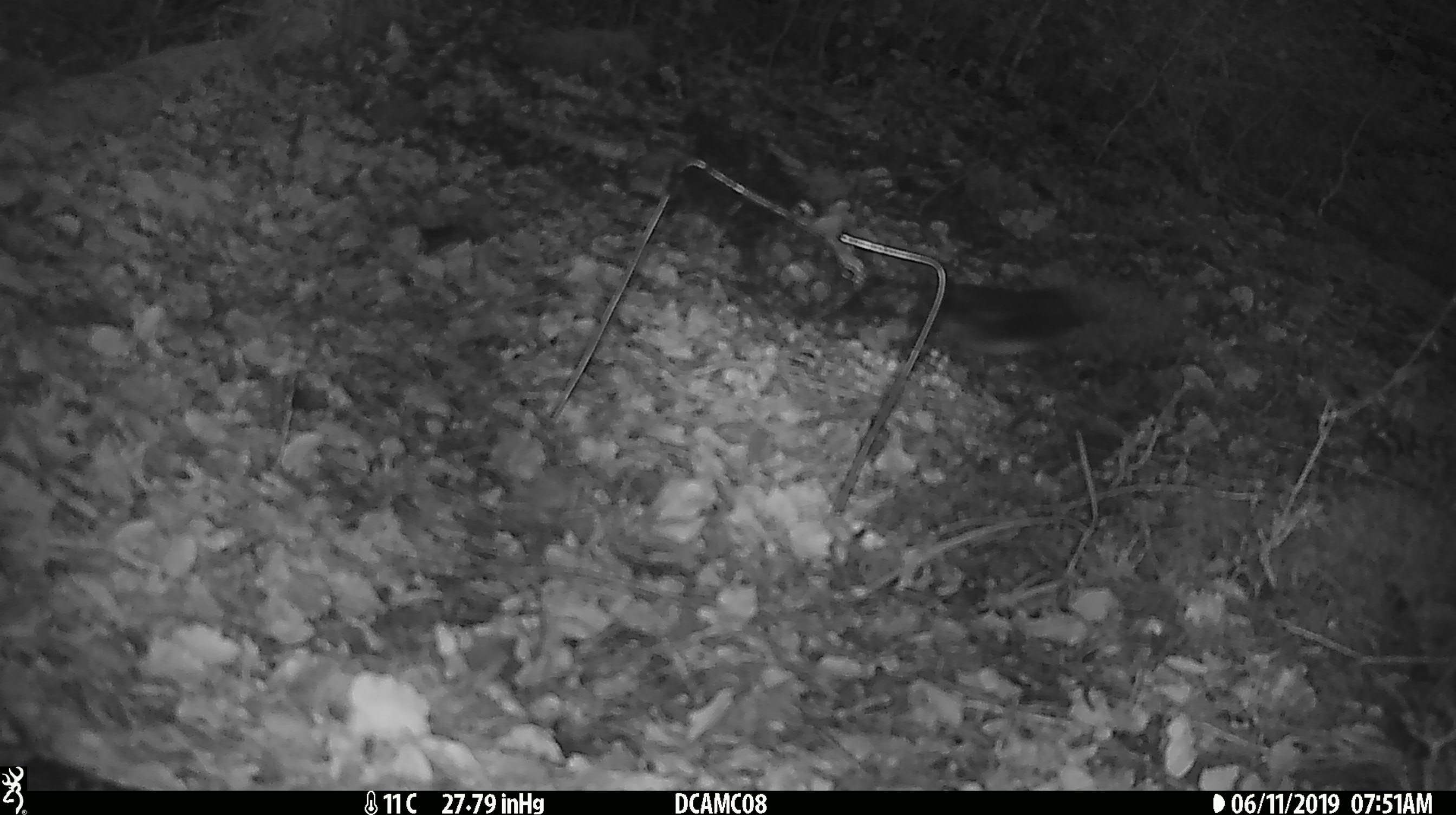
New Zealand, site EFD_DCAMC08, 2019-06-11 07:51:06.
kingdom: Animalia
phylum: Chordata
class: Aves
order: Passeriformes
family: Petroicidae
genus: Petroica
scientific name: Petroica australis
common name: new zealand robin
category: robin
Robin (new zealand robin) (Petroica australis).